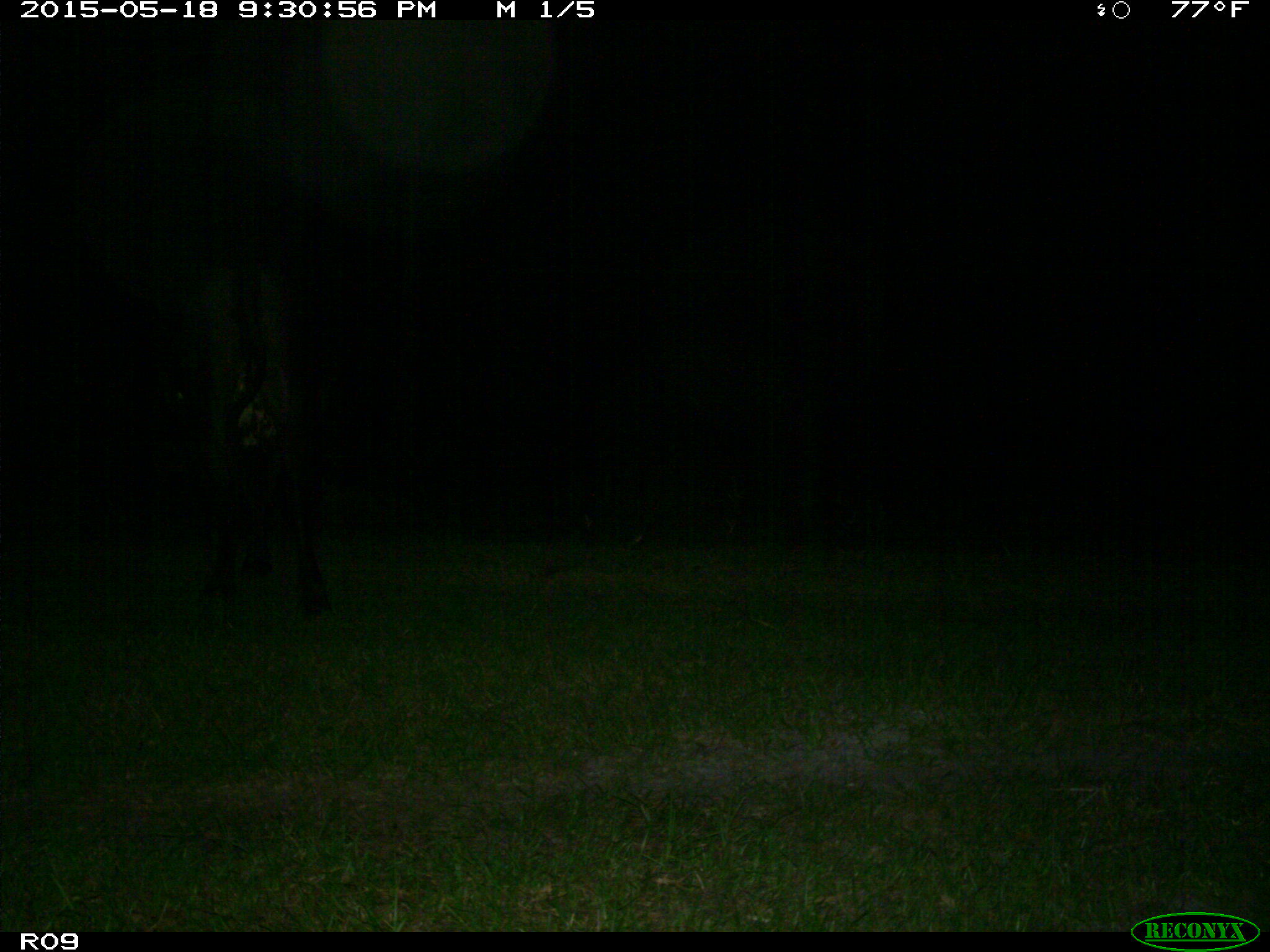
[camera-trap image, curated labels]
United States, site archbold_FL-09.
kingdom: Animalia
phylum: Chordata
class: Mammalia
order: Artiodactyla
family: Bovidae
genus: Bos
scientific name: Bos taurus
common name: domestic cow